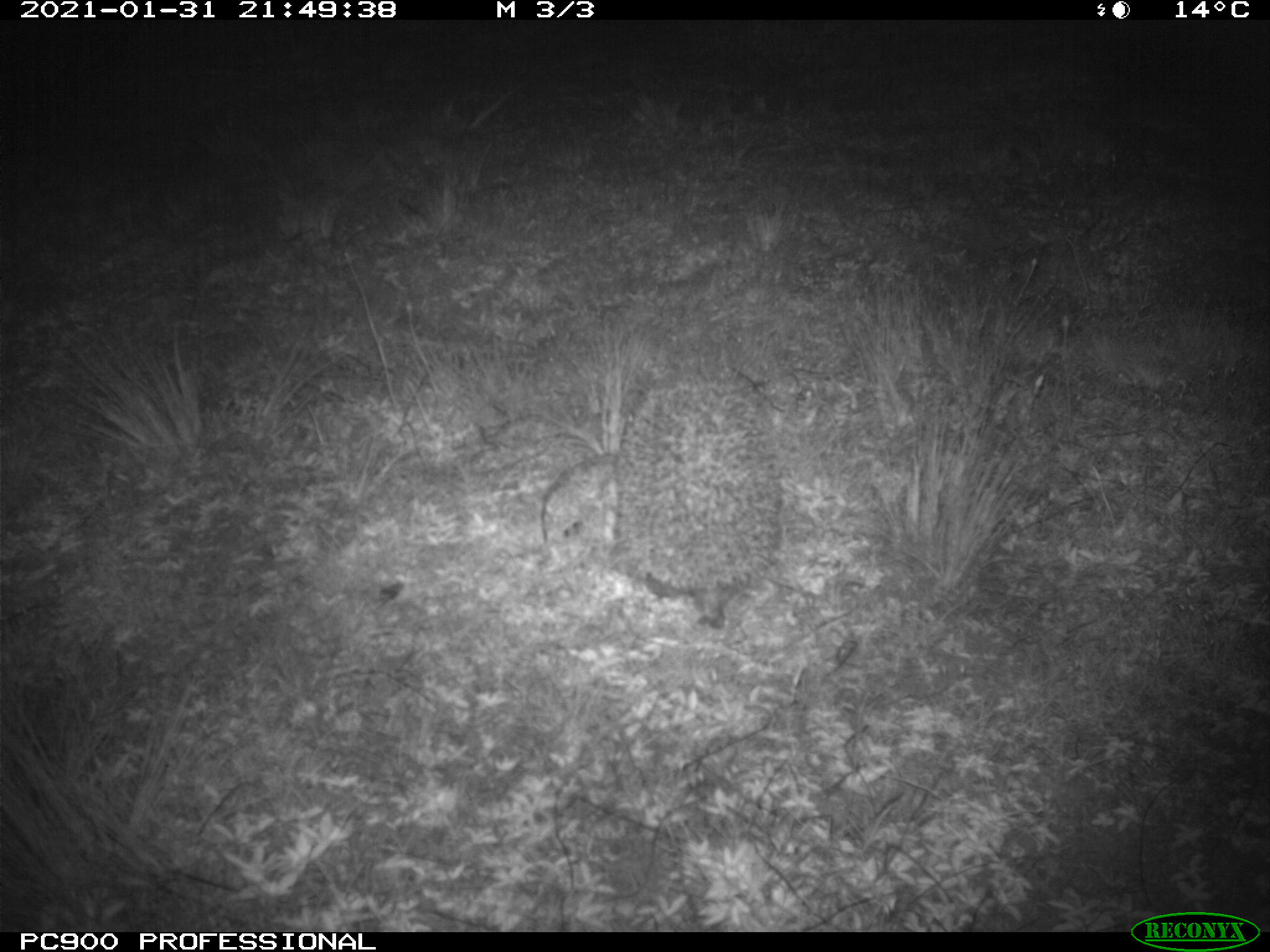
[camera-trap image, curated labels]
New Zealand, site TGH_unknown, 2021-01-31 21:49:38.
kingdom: Animalia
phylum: Chordata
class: Mammalia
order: Eulipotyphla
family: Erinaceidae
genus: Erinaceus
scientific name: Erinaceus europaeus europaeus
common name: european hedgehog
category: hedgehog